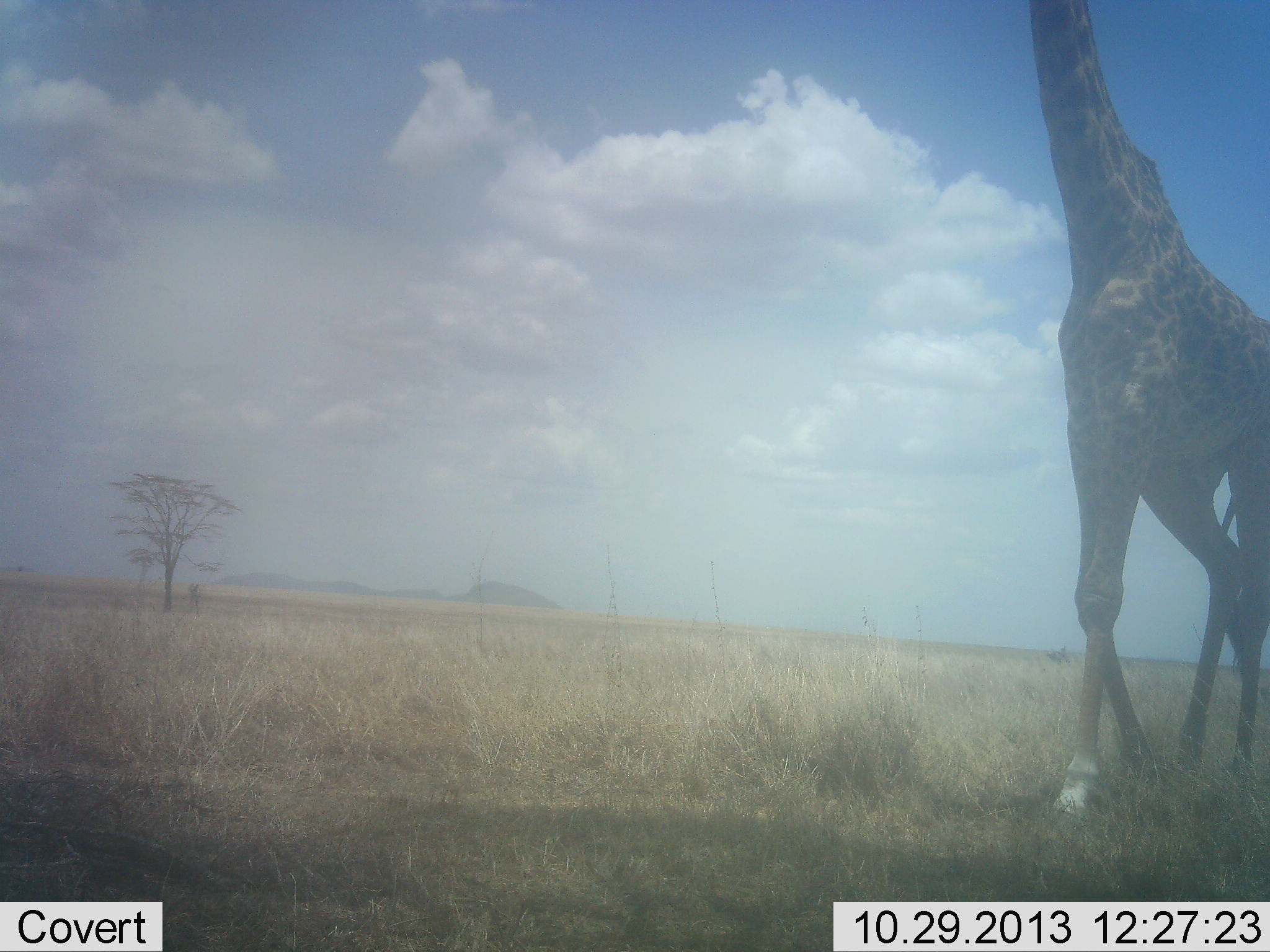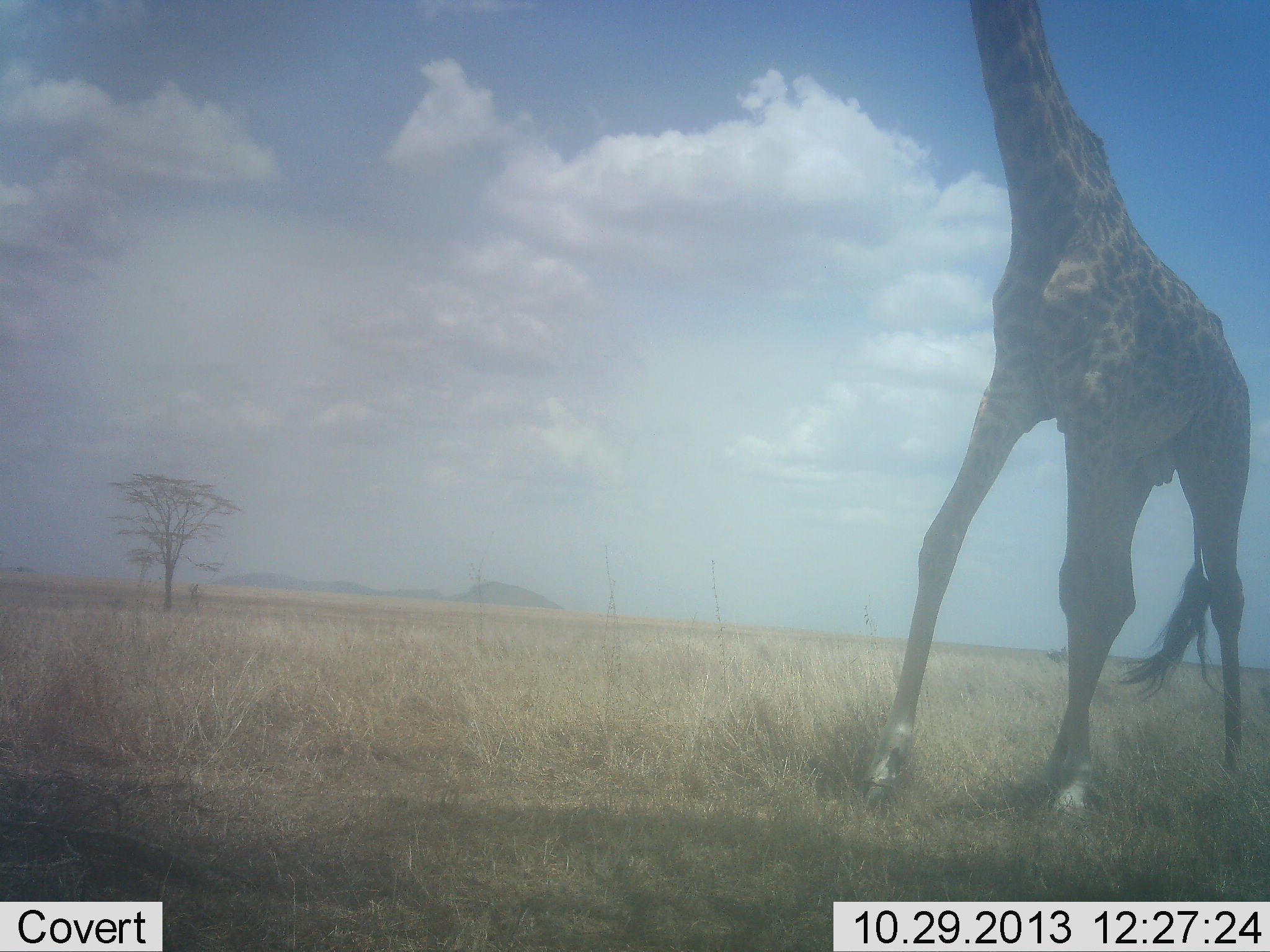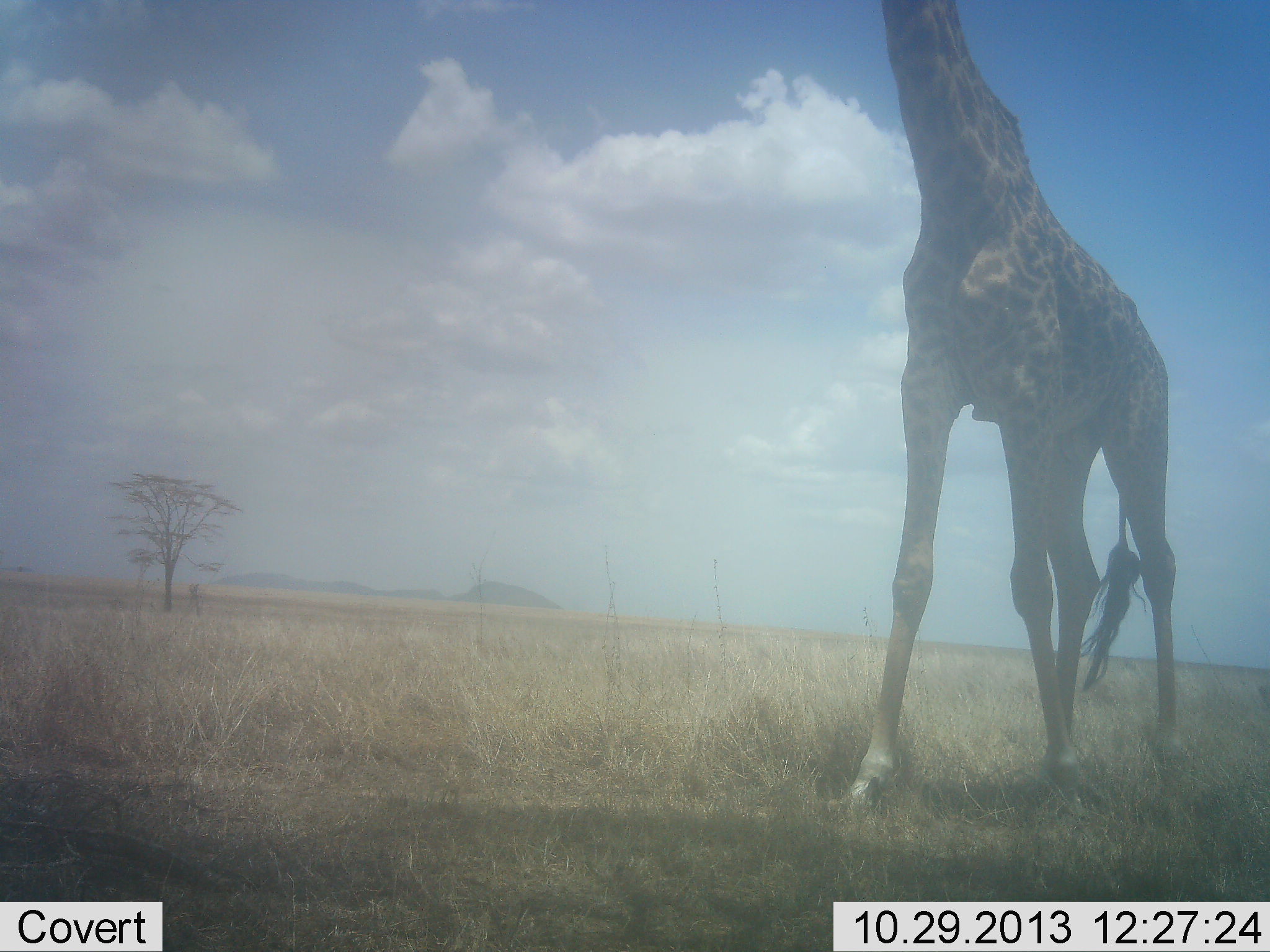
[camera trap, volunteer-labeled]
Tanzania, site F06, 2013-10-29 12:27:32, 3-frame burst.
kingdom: Animalia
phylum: Chordata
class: Mammalia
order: Artiodactyla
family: Giraffidae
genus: Giraffa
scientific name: Giraffa camelopardalis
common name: giraffe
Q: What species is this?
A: Giraffe (Giraffa camelopardalis).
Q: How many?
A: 1.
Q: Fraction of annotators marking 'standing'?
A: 5%.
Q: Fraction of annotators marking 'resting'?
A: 0%.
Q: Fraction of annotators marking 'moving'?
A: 100%.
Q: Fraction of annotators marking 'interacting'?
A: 0%.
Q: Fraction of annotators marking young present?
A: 0%.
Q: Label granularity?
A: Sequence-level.